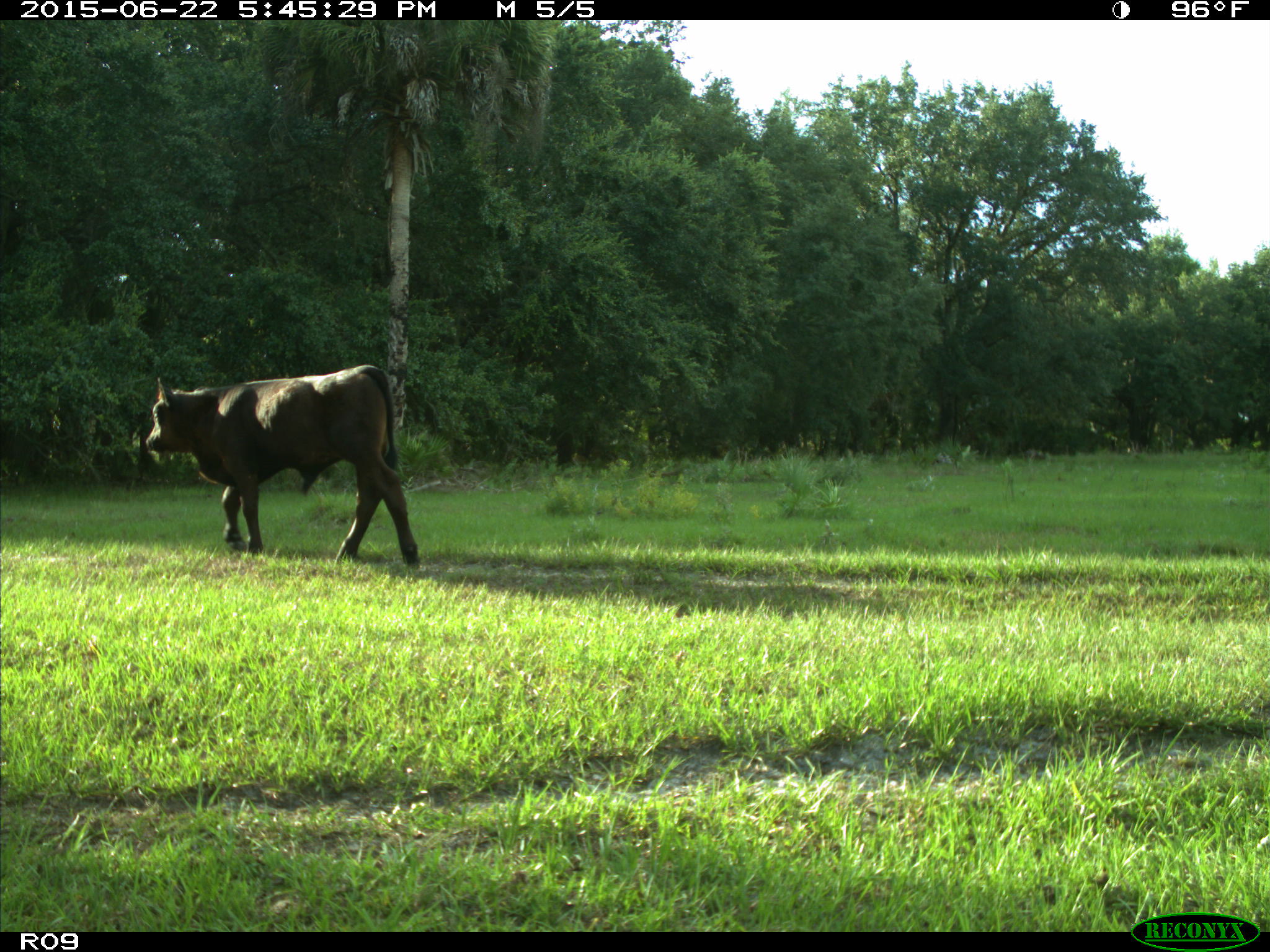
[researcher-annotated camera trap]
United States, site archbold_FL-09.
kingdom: Animalia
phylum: Chordata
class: Mammalia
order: Artiodactyla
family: Bovidae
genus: Bos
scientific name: Bos taurus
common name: domestic cow